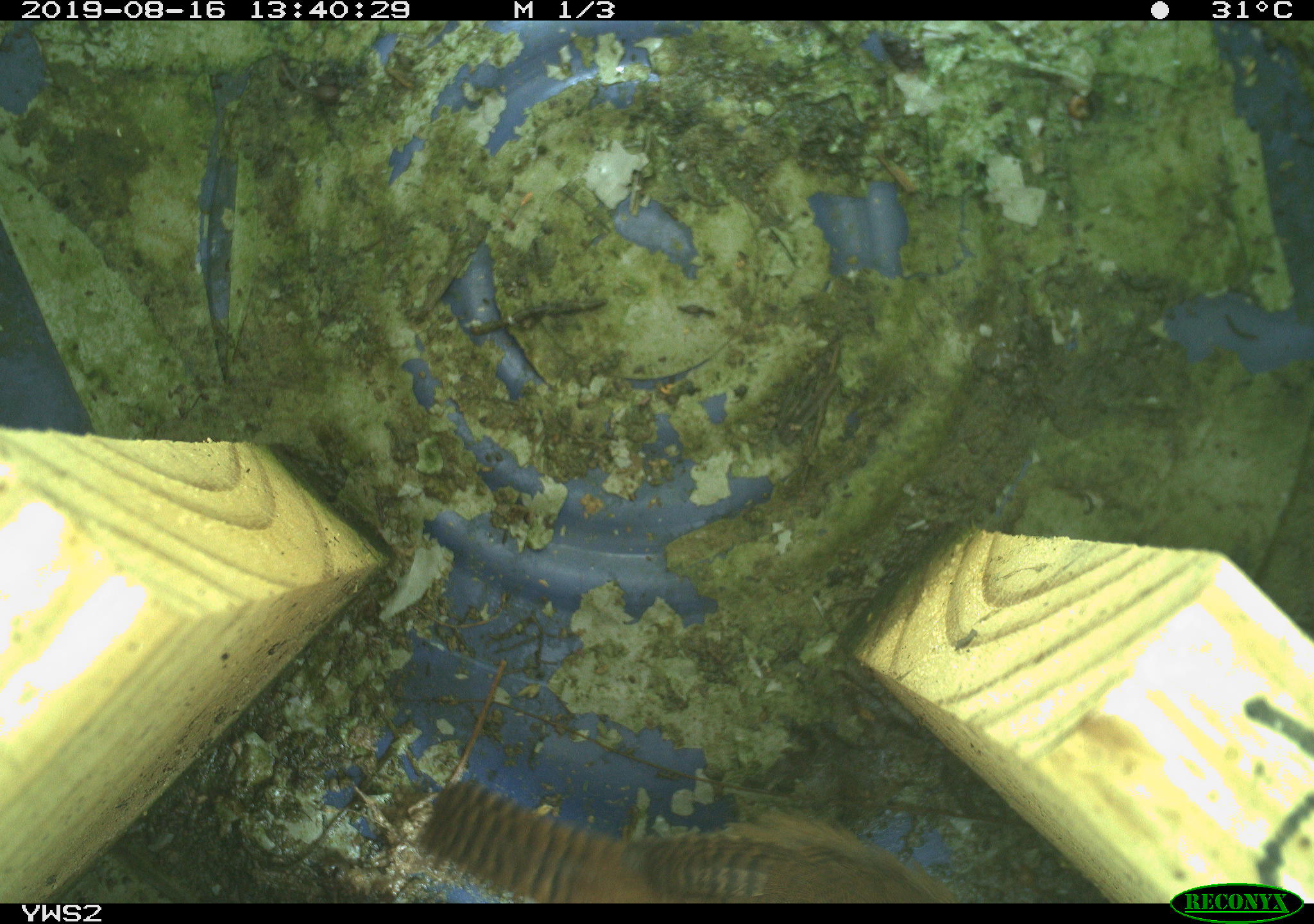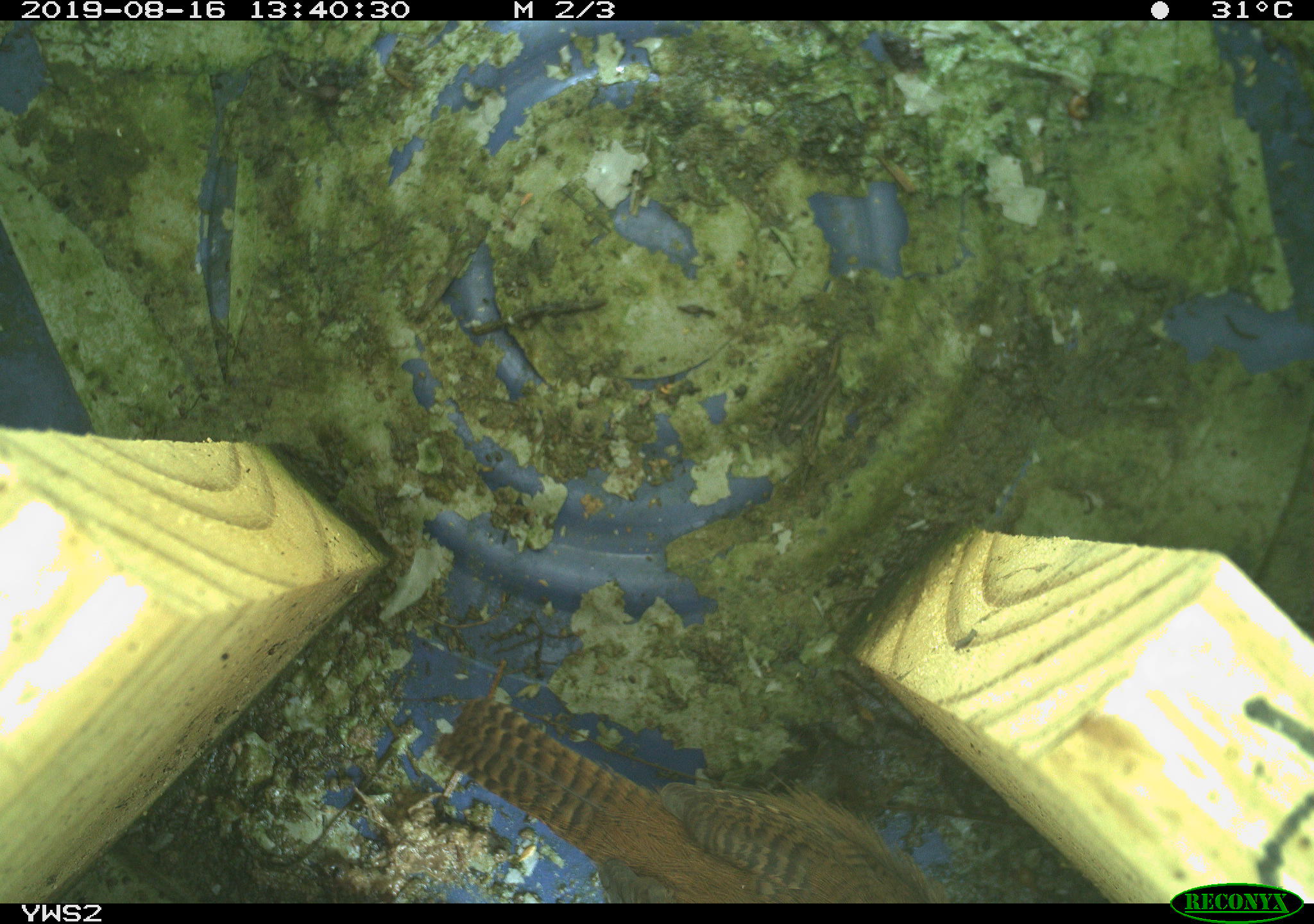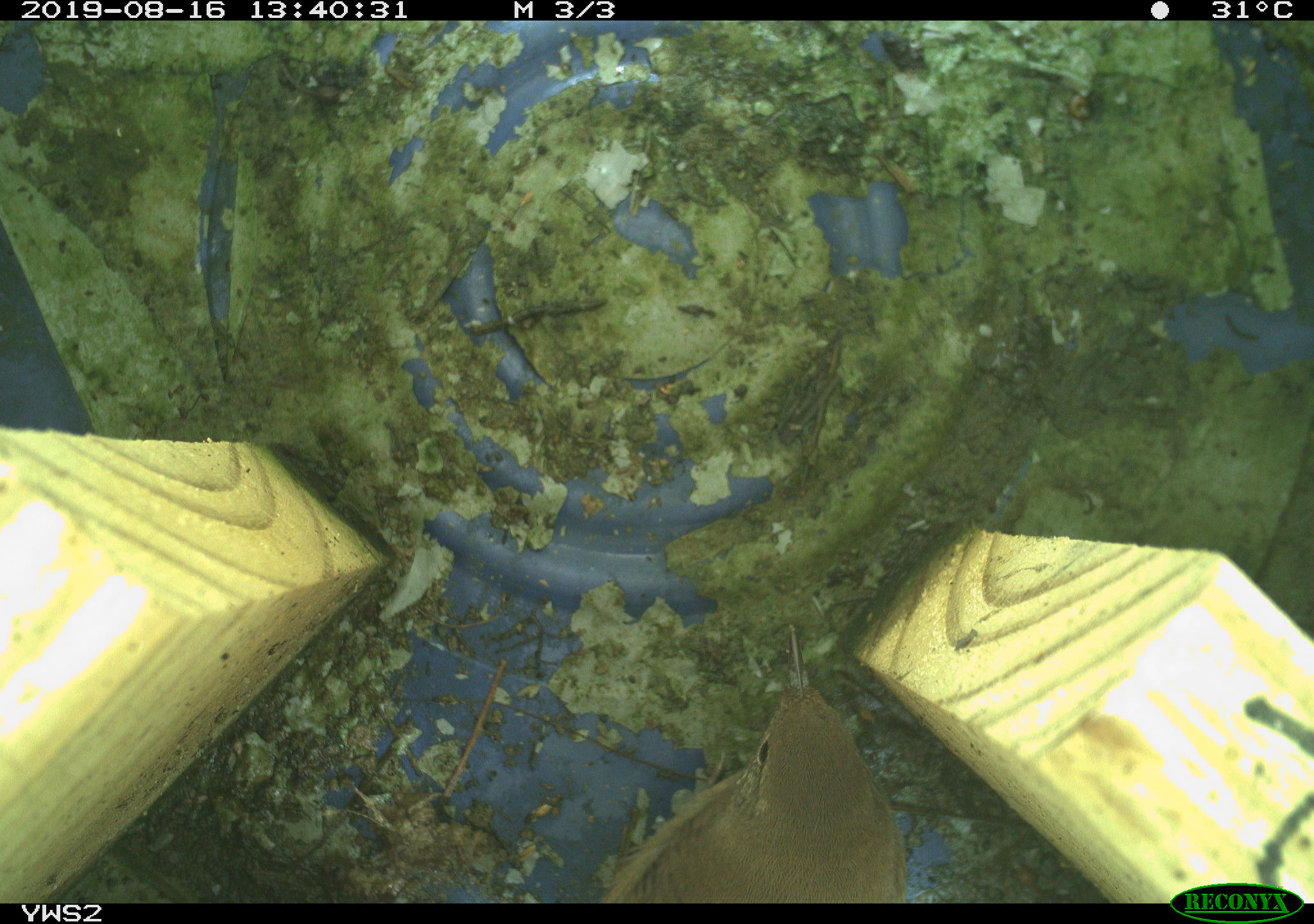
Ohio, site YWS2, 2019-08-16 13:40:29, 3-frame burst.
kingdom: Animalia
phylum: Chordata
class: Aves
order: Passeriformes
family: Troglodytidae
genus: Troglodytes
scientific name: Troglodytes aedon aedon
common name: northern house wren